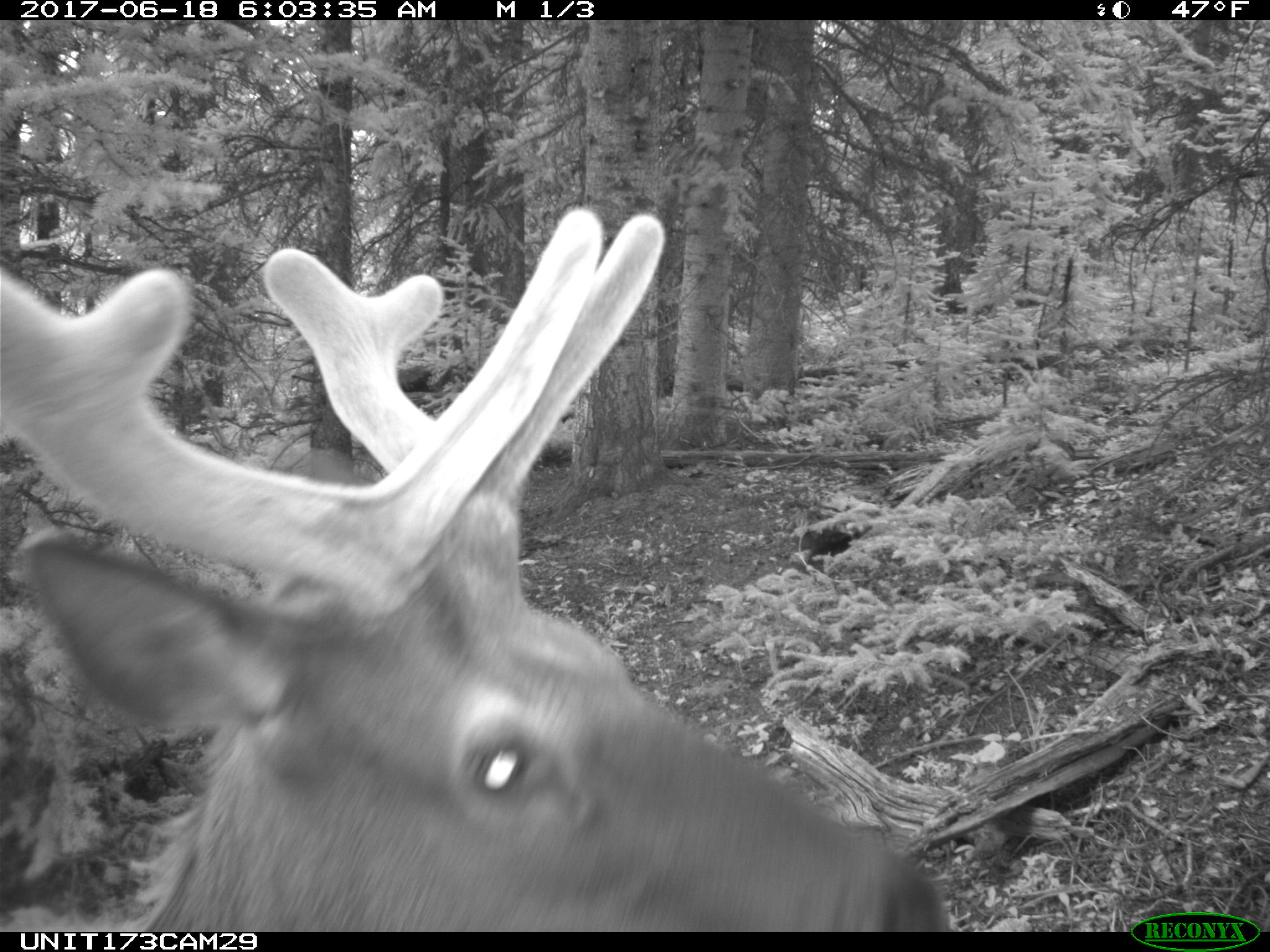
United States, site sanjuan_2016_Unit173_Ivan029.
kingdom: Animalia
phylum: Chordata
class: Mammalia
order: Artiodactyla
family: Cervidae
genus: Cervus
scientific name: Cervus elaphus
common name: red deer